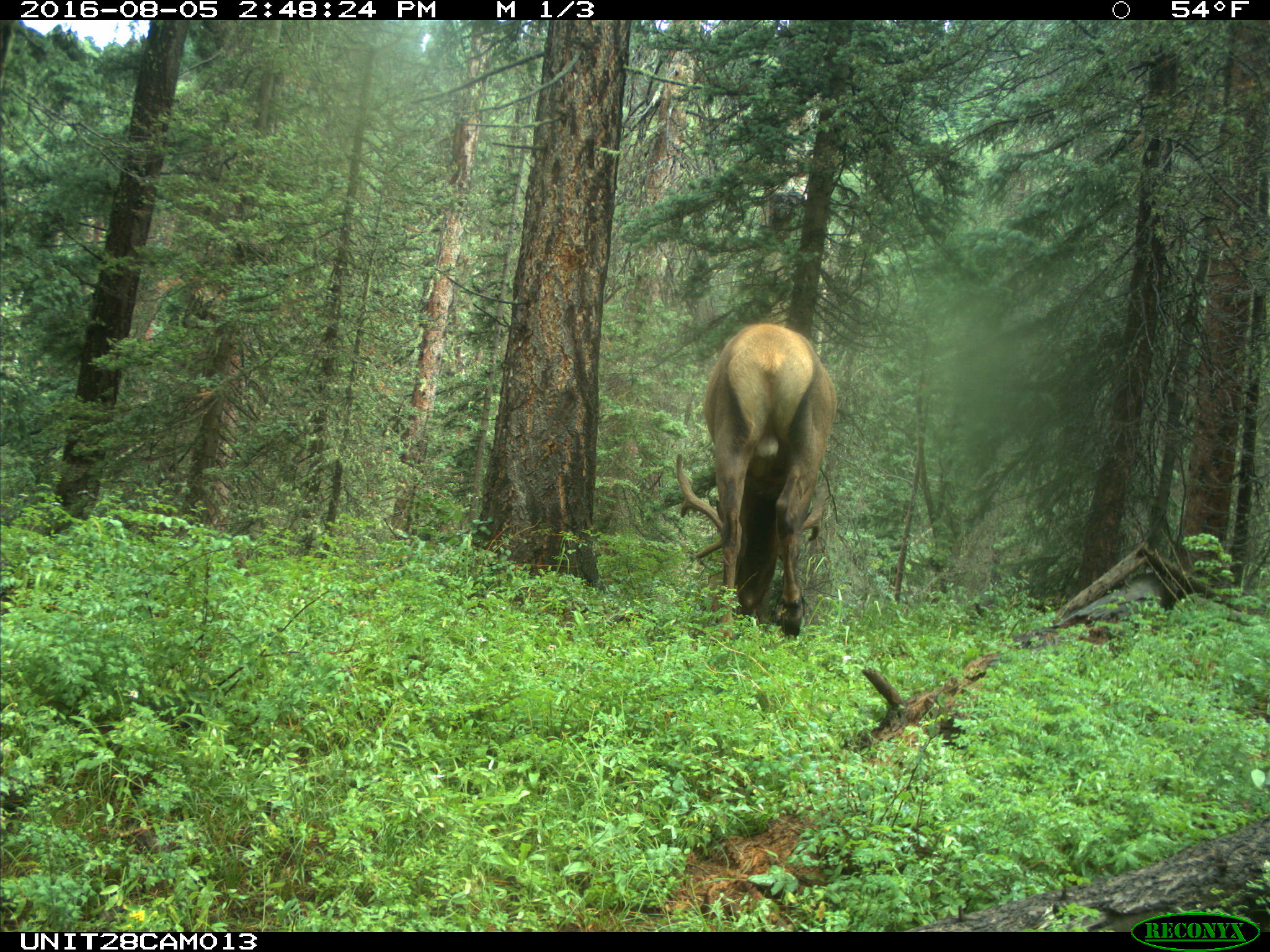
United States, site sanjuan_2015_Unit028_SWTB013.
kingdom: Animalia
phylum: Chordata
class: Mammalia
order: Artiodactyla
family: Cervidae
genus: Cervus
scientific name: Cervus elaphus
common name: red deer